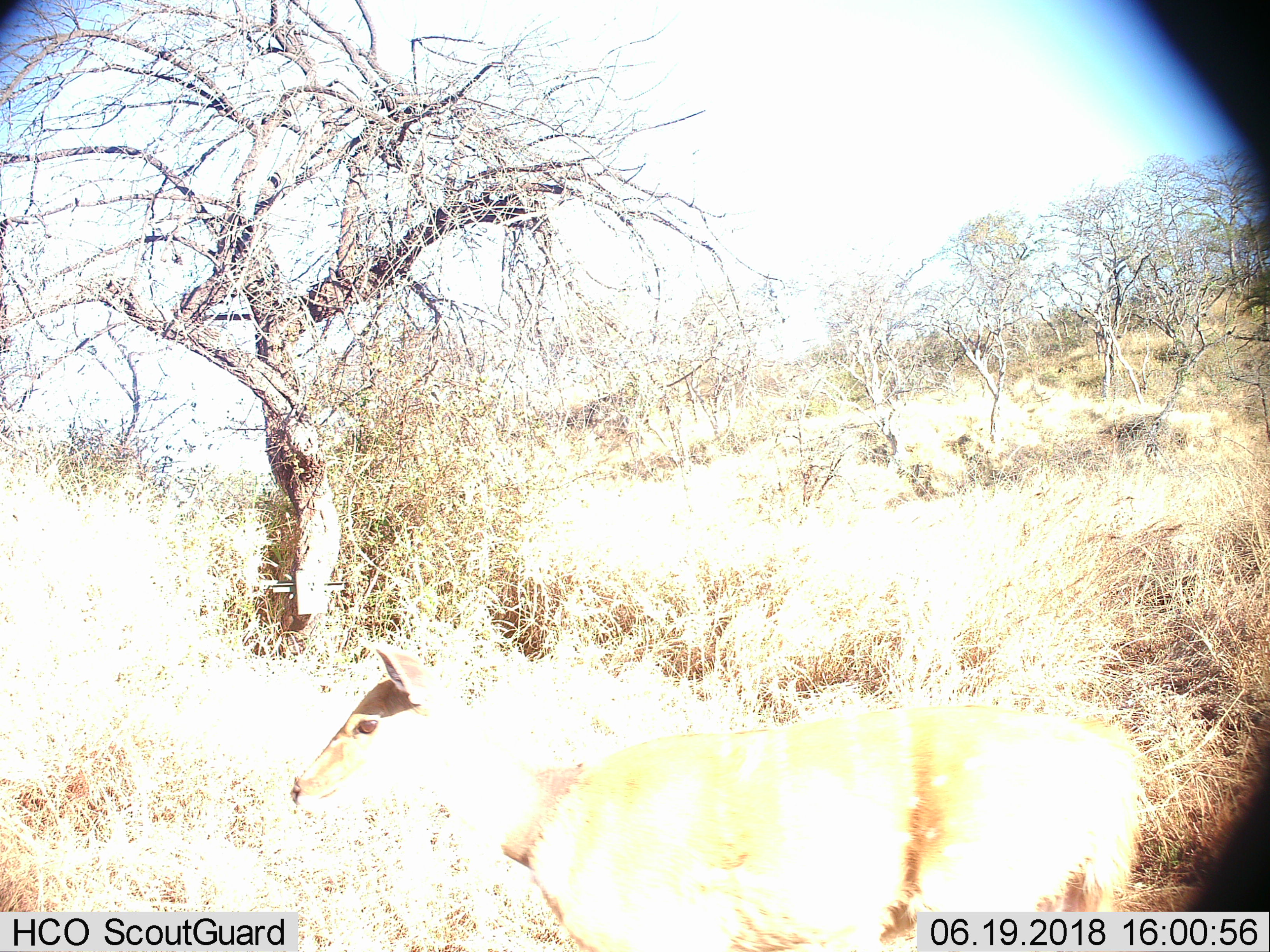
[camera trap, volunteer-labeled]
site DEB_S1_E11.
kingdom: Animalia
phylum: Chordata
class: Mammalia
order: Artiodactyla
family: Bovidae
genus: Tragelaphus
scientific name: Tragelaphus scriptus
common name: bushbuck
Bushbuck (Tragelaphus scriptus), count 1. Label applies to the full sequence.